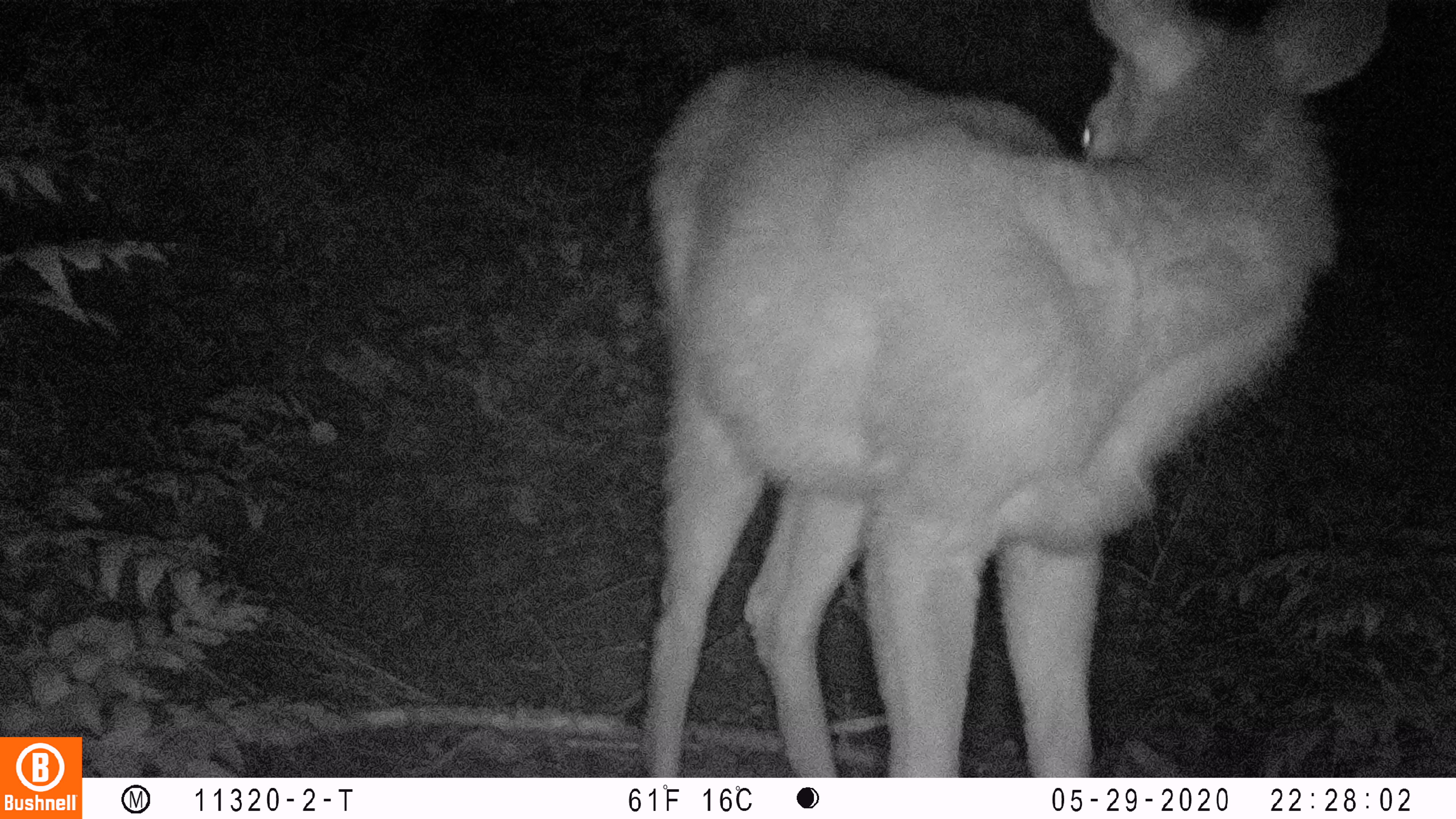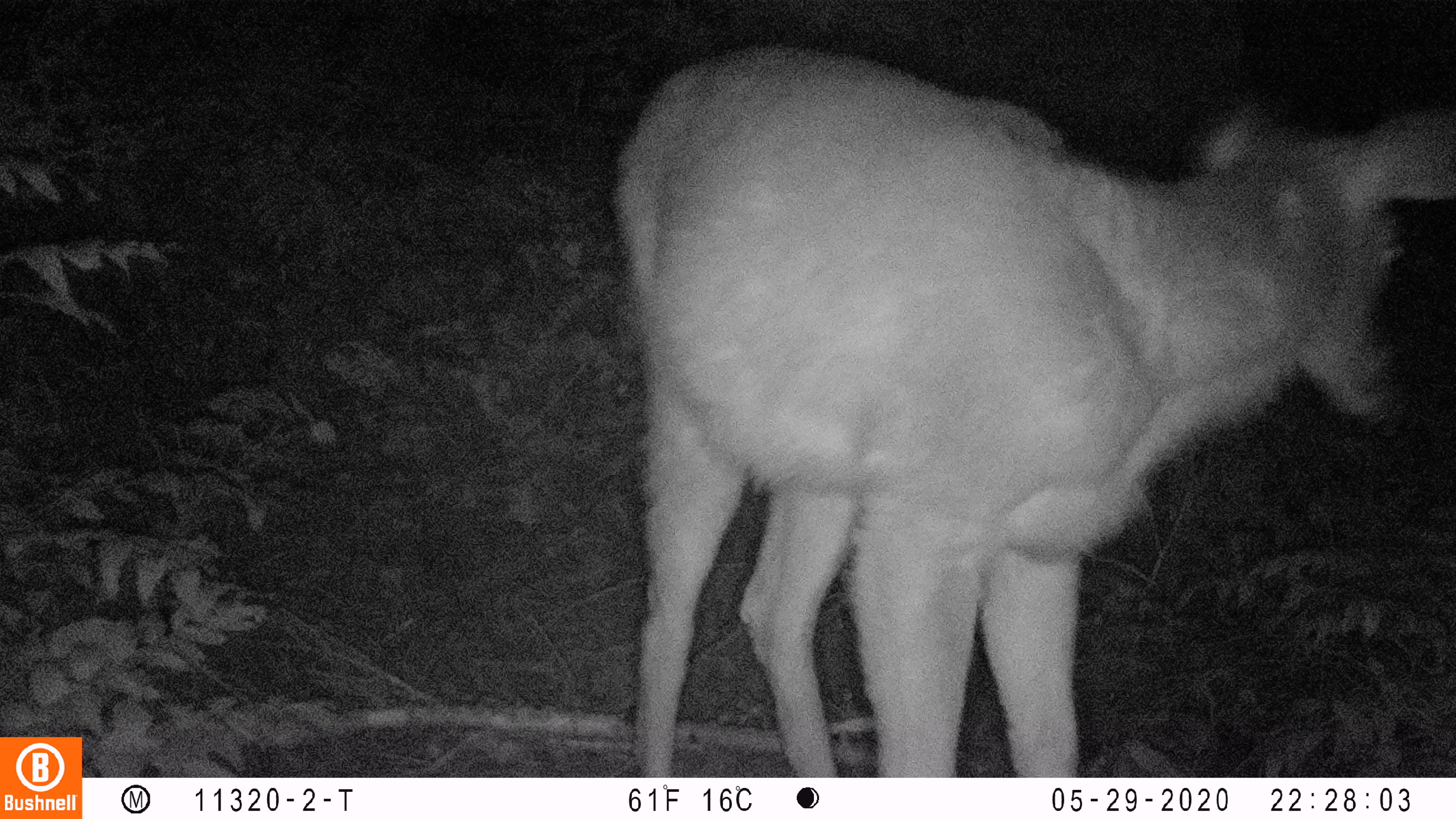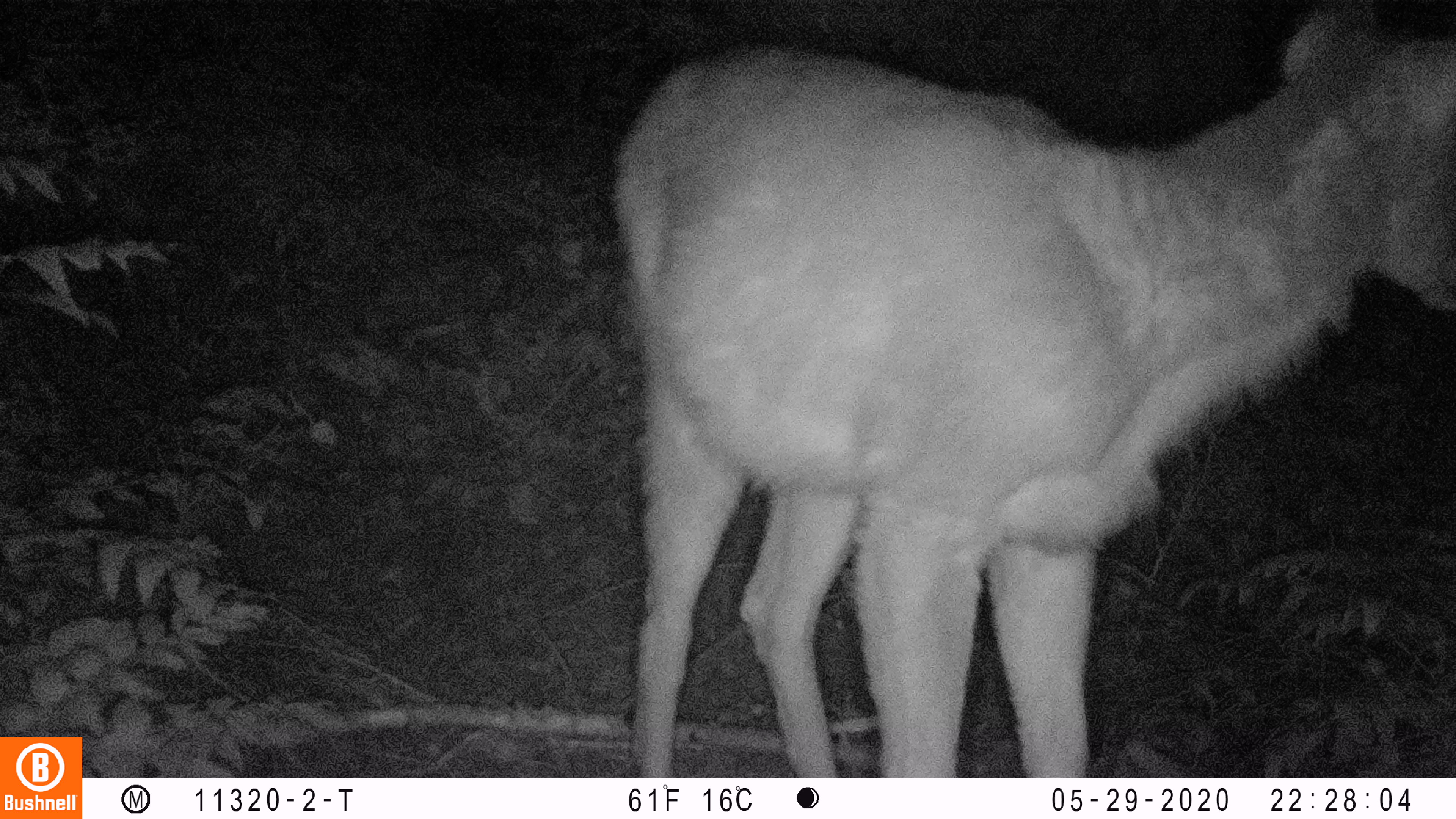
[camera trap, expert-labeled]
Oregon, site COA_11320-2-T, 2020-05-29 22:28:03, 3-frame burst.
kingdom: Animalia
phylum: Chordata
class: Mammalia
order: Artiodactyla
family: Cervidae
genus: Odocoileus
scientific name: Odocoileus hemionus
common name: black-tailed deer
Black-tailed deer (Odocoileus hemionus).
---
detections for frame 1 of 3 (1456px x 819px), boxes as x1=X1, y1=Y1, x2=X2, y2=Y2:
black-tailed deer: x1=622, y1=2, x2=1409, y2=768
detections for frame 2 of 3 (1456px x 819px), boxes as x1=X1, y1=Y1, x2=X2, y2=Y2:
black-tailed deer: x1=596, y1=35, x2=1453, y2=772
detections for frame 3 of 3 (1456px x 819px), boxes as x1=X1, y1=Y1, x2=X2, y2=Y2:
black-tailed deer: x1=601, y1=2, x2=1449, y2=766